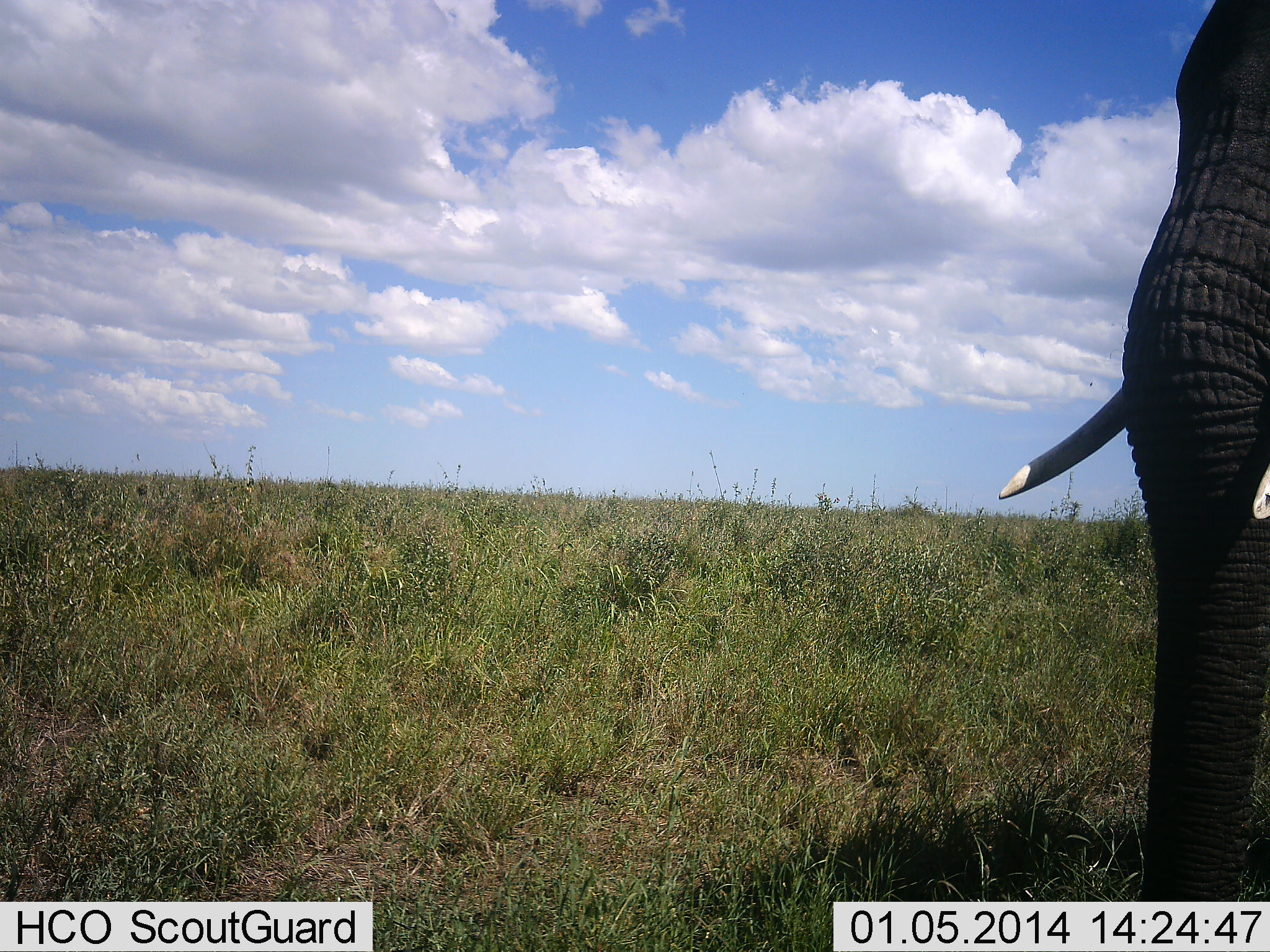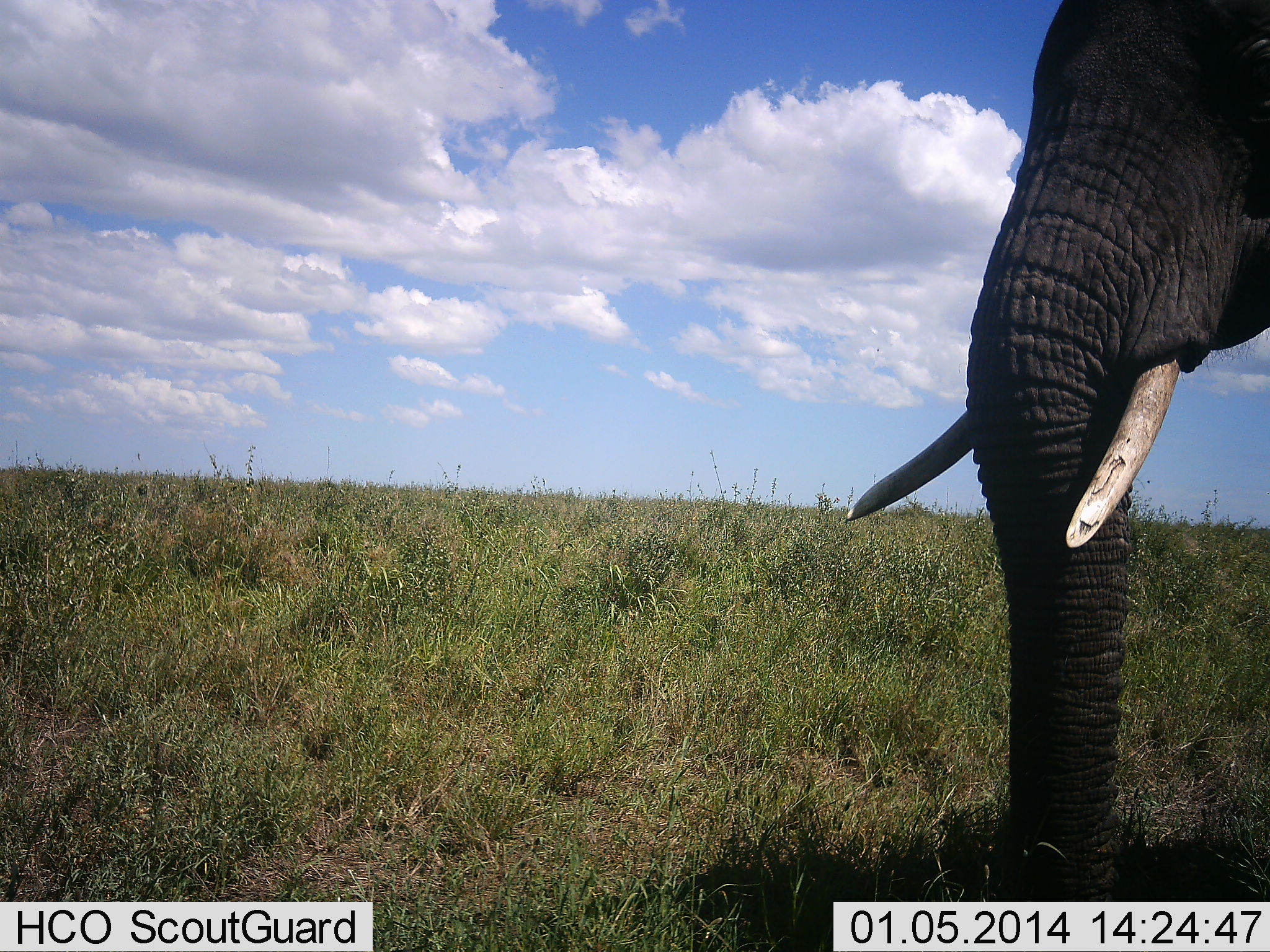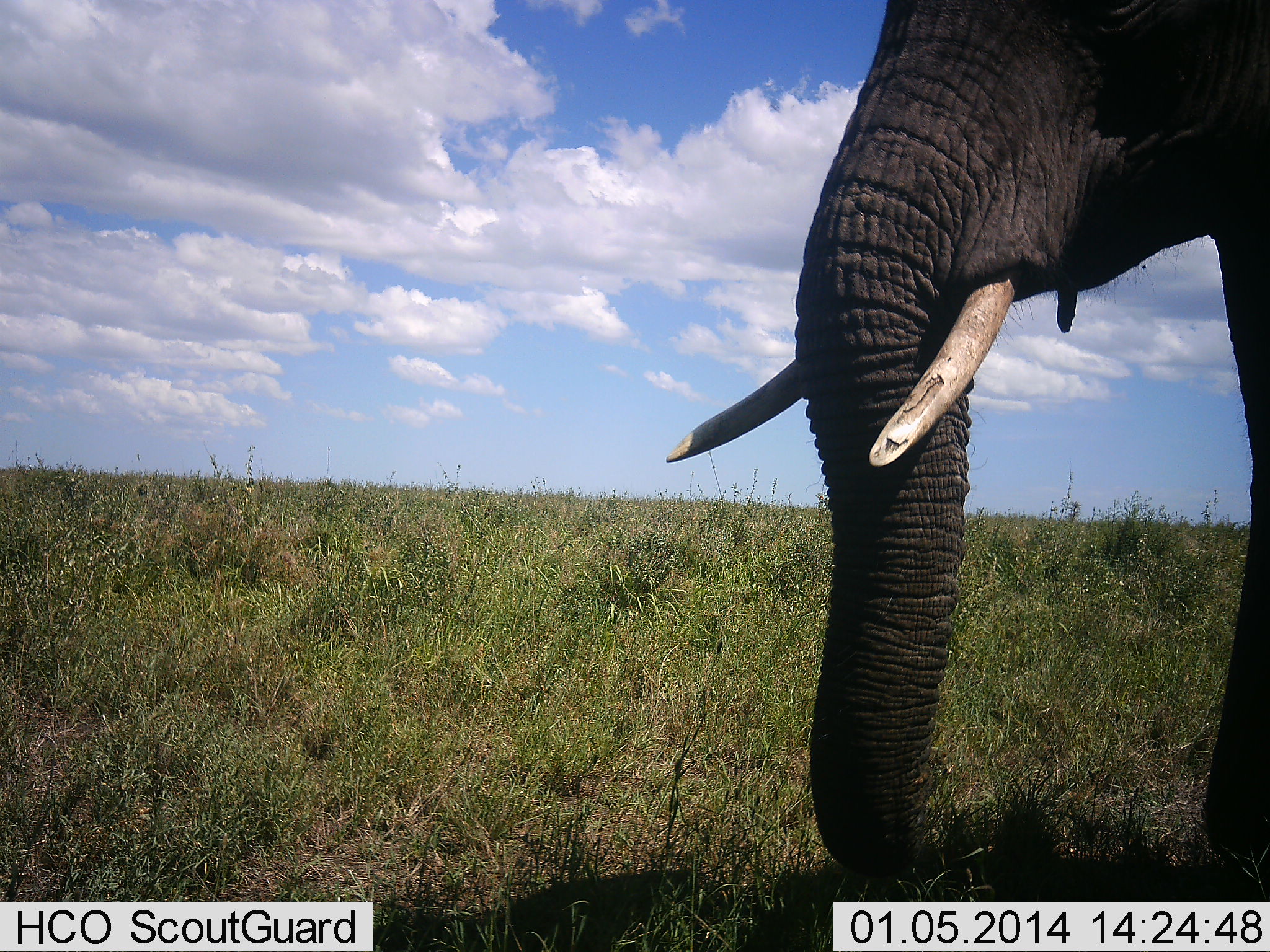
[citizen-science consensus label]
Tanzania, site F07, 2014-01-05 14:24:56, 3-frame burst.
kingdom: Animalia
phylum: Chordata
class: Mammalia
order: Proboscidea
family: Elephantidae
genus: Loxodonta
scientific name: Loxodonta africana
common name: african bush elephant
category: elephant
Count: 1.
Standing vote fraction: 10%.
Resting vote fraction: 0%.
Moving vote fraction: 90%.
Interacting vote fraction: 0%.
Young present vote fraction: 0%.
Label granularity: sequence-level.